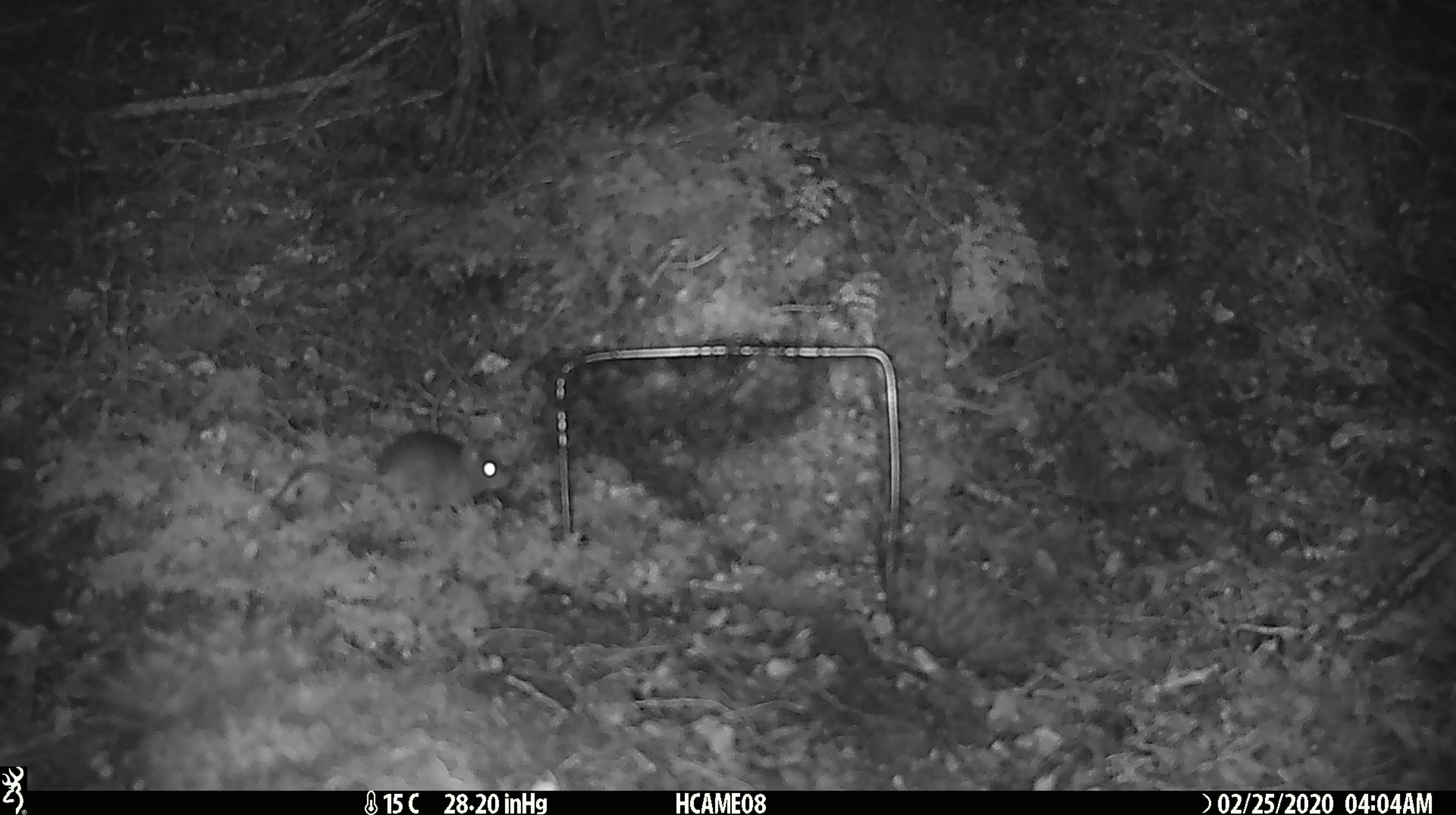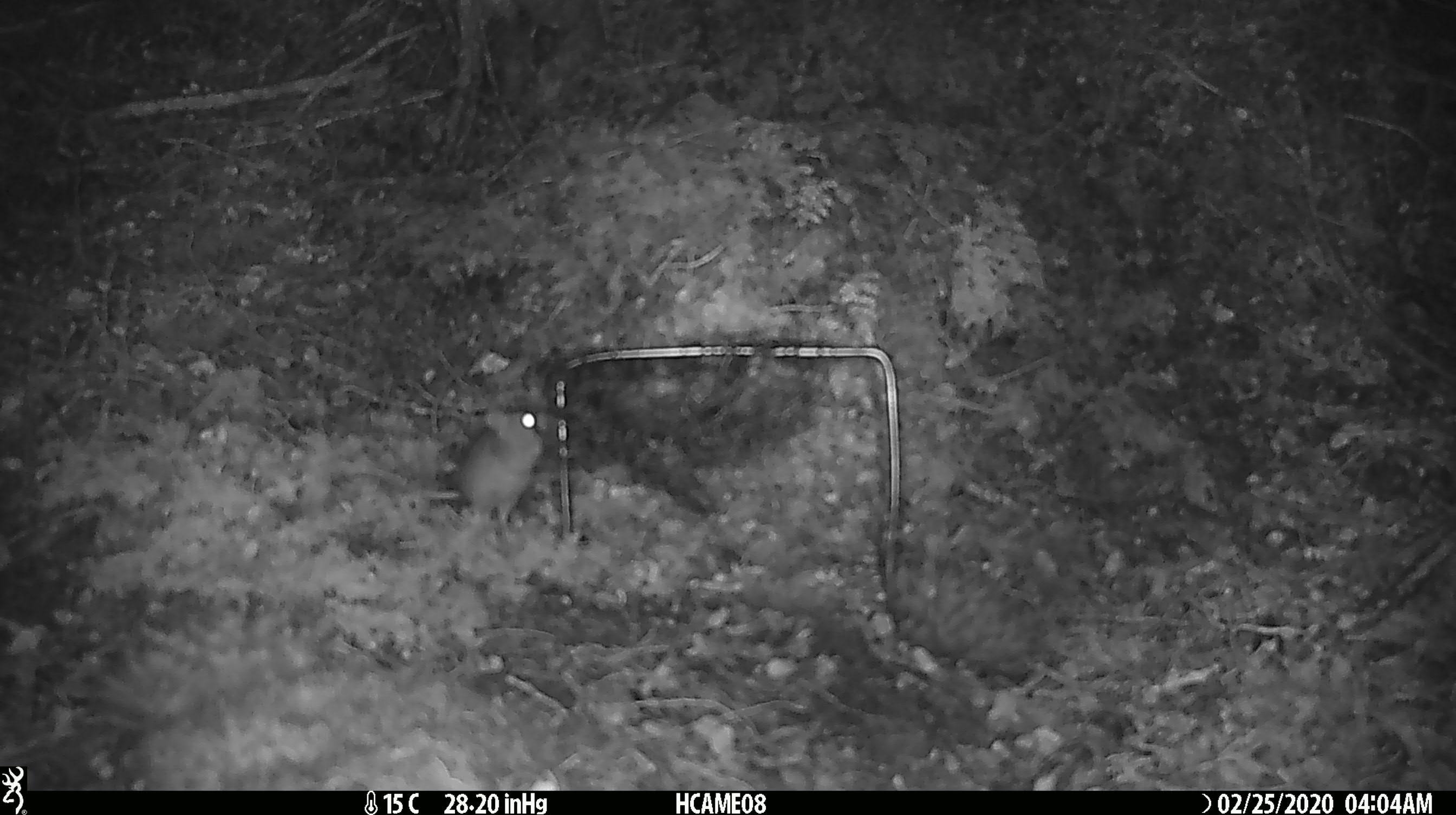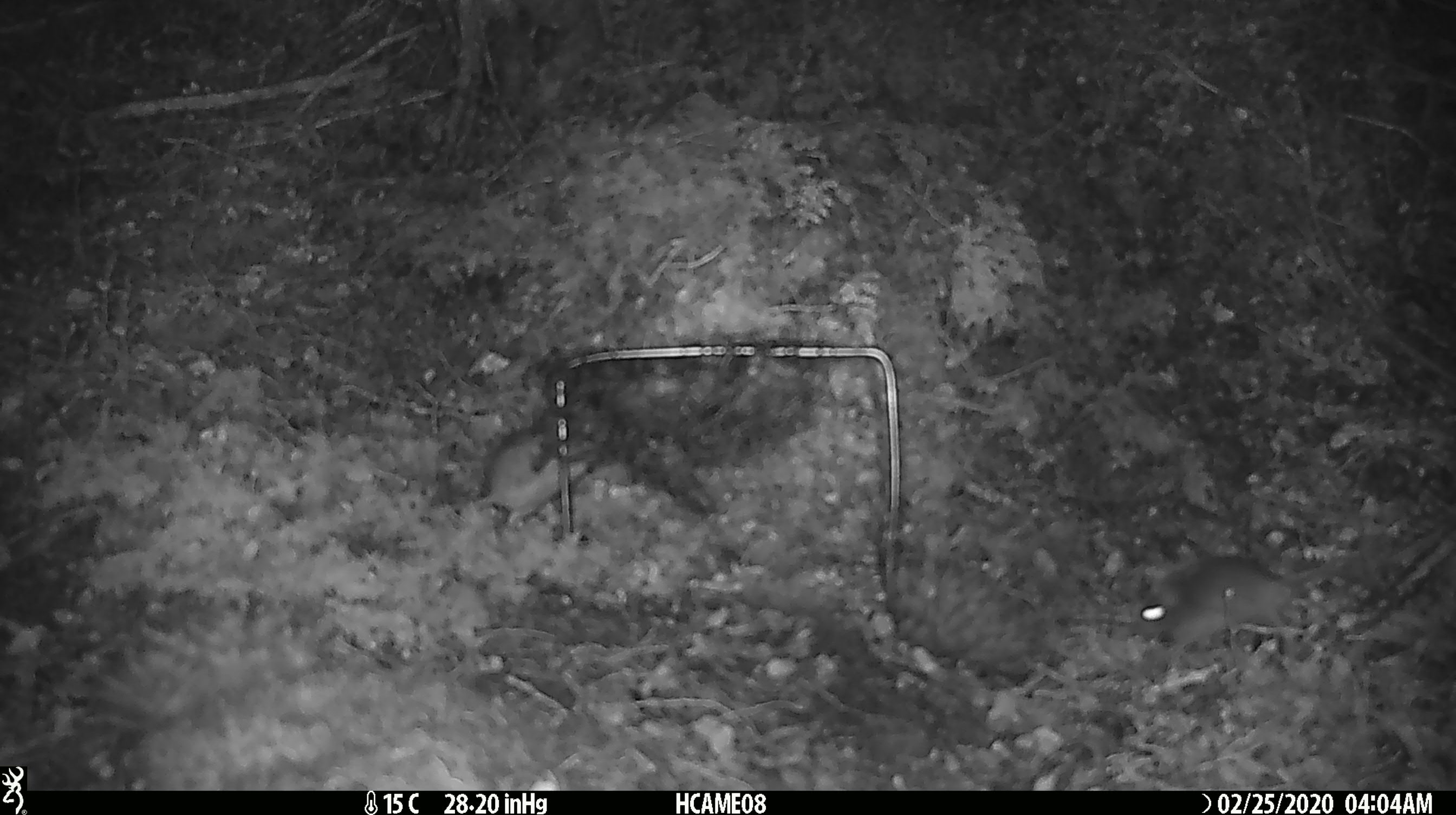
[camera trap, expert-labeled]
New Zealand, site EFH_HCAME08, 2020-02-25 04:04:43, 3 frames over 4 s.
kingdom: Animalia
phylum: Chordata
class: Mammalia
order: Rodentia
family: Muridae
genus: Mus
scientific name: Mus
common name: mouse